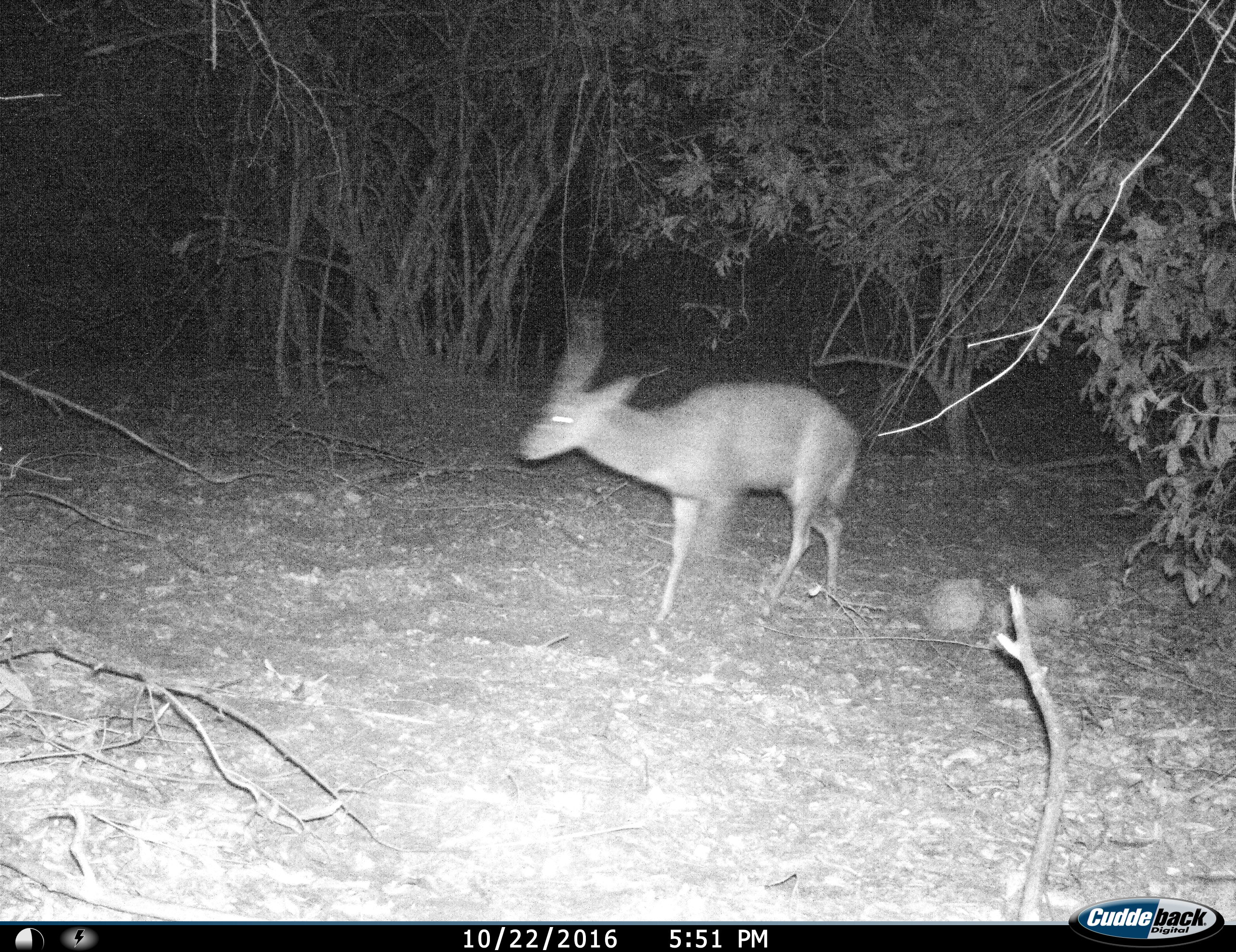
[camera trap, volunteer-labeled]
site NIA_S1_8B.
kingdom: Animalia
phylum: Chordata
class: Mammalia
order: Artiodactyla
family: Bovidae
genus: Tragelaphus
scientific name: Tragelaphus scriptus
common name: bushbuck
Bushbuck (Tragelaphus scriptus), count 1. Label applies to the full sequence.